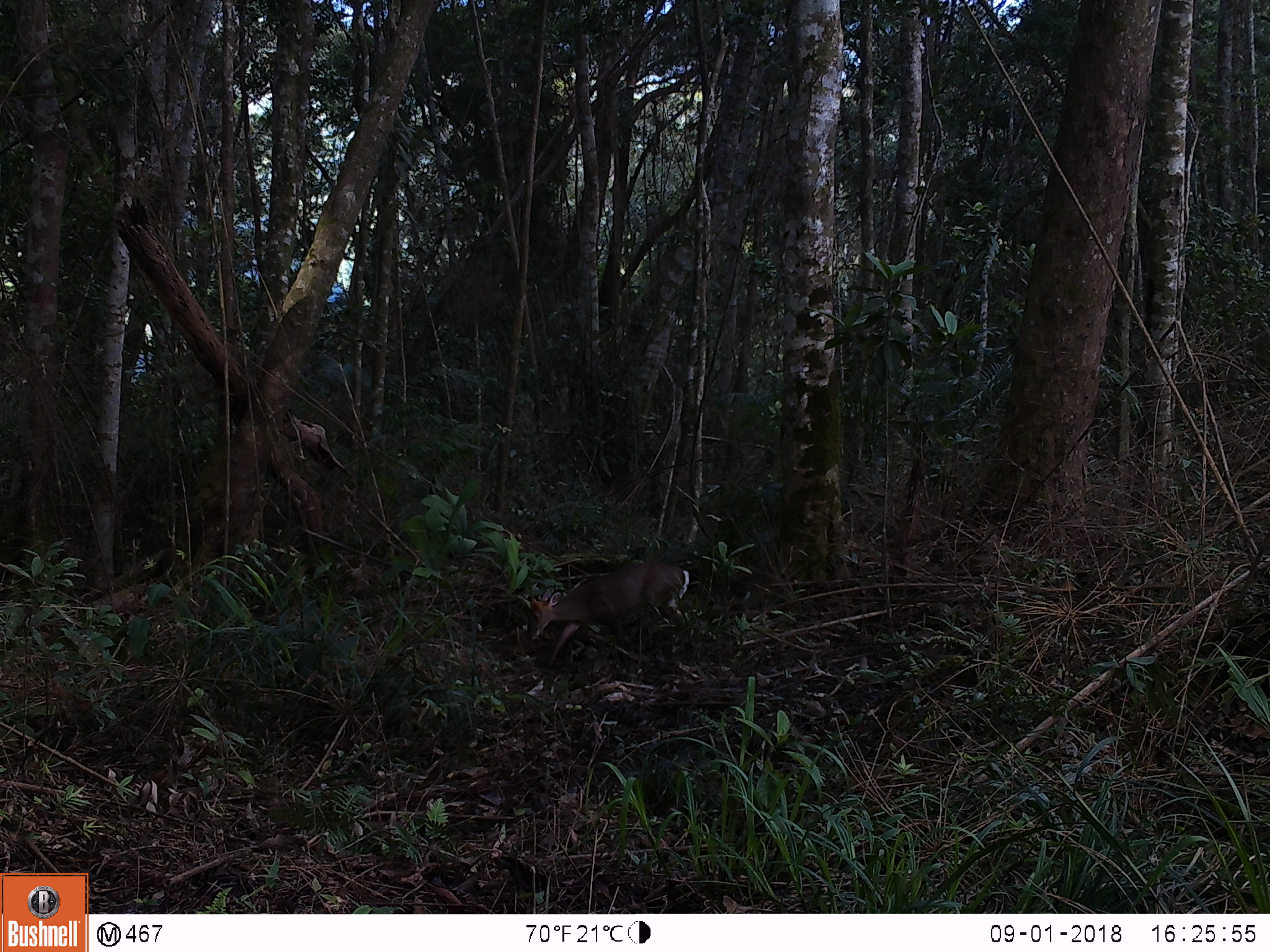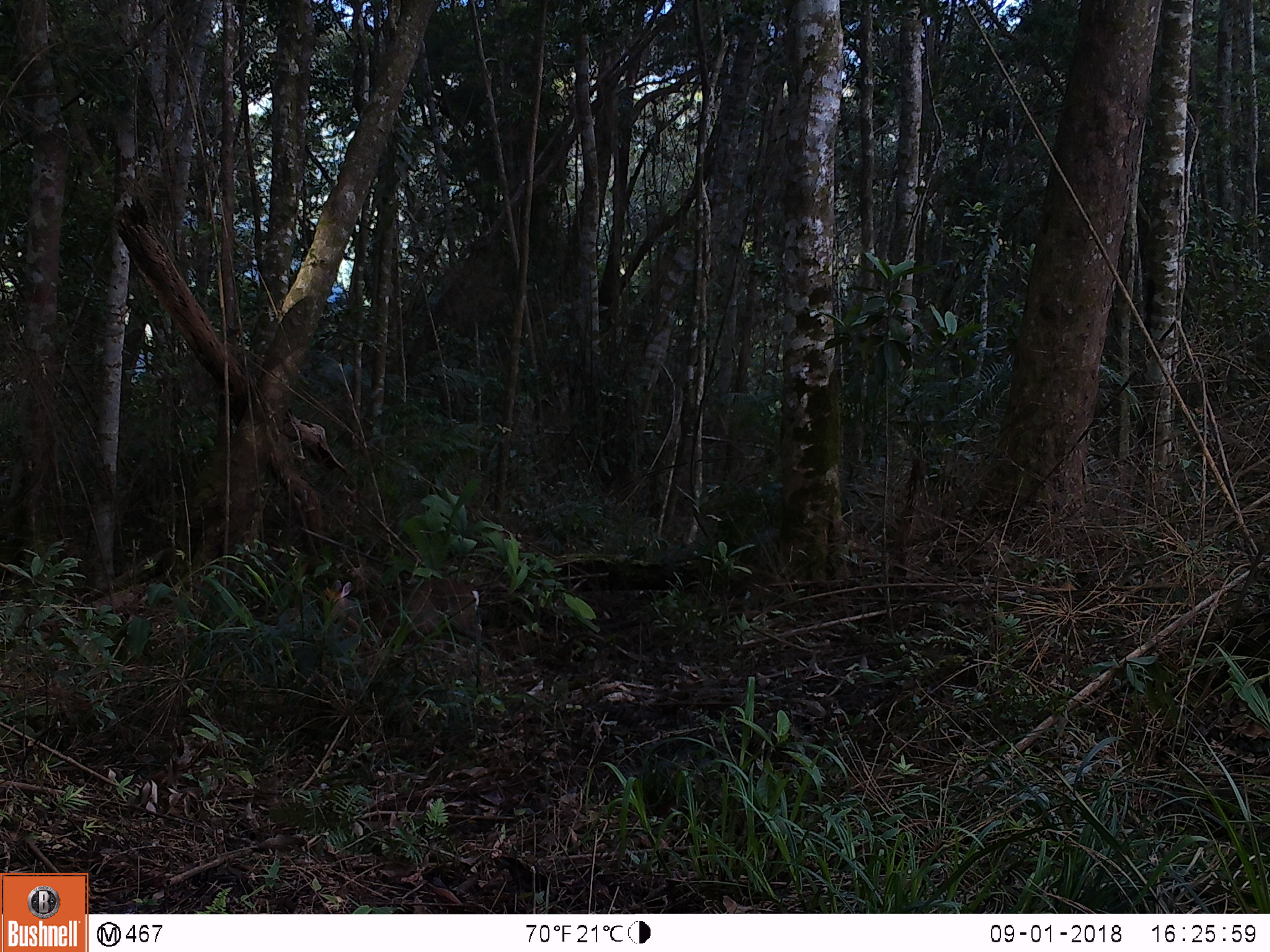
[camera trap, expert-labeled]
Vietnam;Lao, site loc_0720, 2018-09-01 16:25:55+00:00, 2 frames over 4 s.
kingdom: Animalia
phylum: Chordata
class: Mammalia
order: Artiodactyla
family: Cervidae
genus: Muntiacus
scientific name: Muntiacus rooseveltorum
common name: roosevelt's muntjac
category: roosevelts muntjac group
Roosevelts muntjac group (roosevelt's muntjac) (Muntiacus rooseveltorum). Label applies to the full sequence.